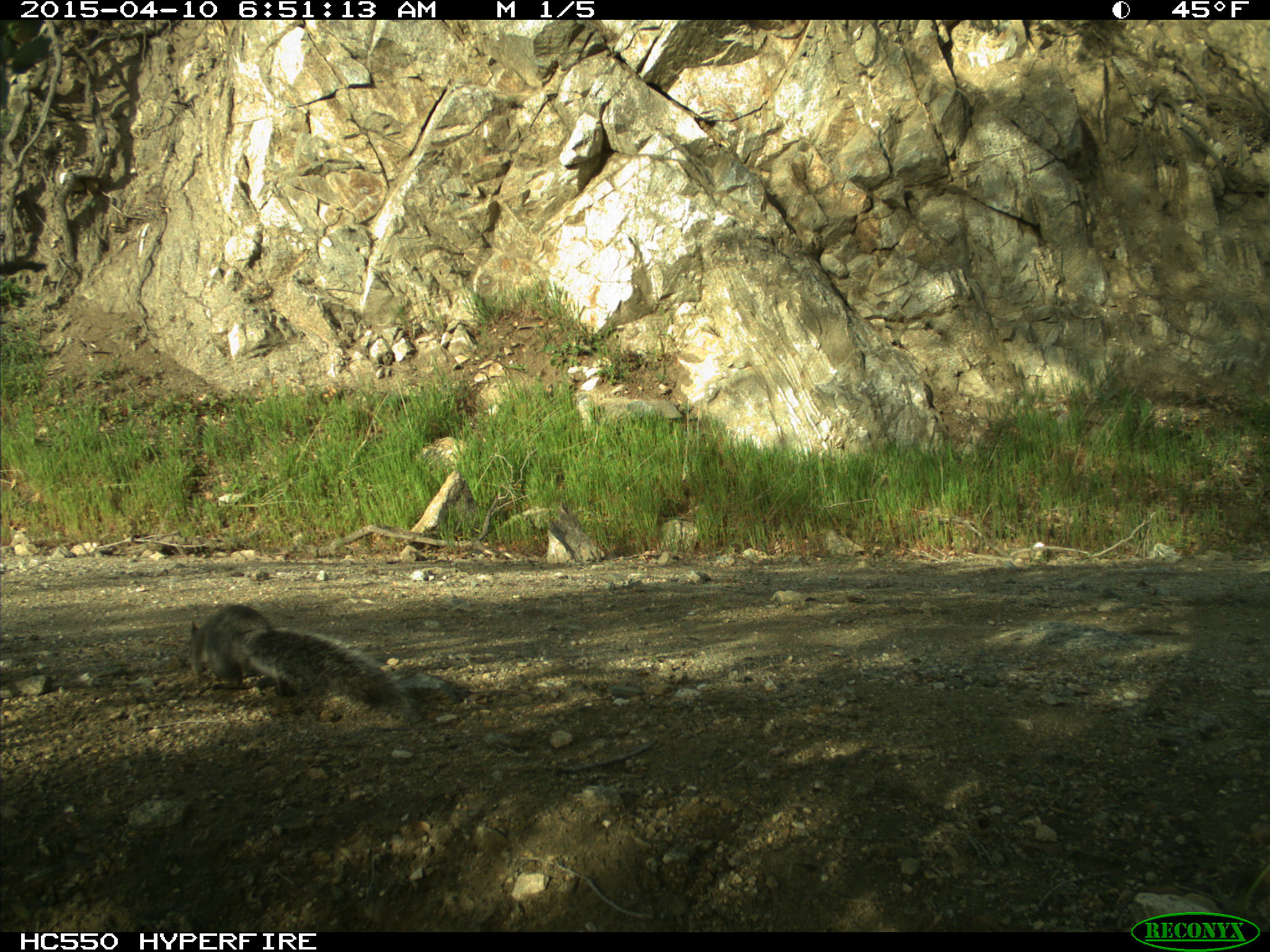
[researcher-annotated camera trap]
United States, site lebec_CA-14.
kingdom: Animalia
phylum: Chordata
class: Mammalia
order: Rodentia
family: Sciuridae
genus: Sciurus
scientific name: Sciurus carolinensis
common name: eastern gray squirrel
Sciurus carolinensis (eastern gray squirrel).